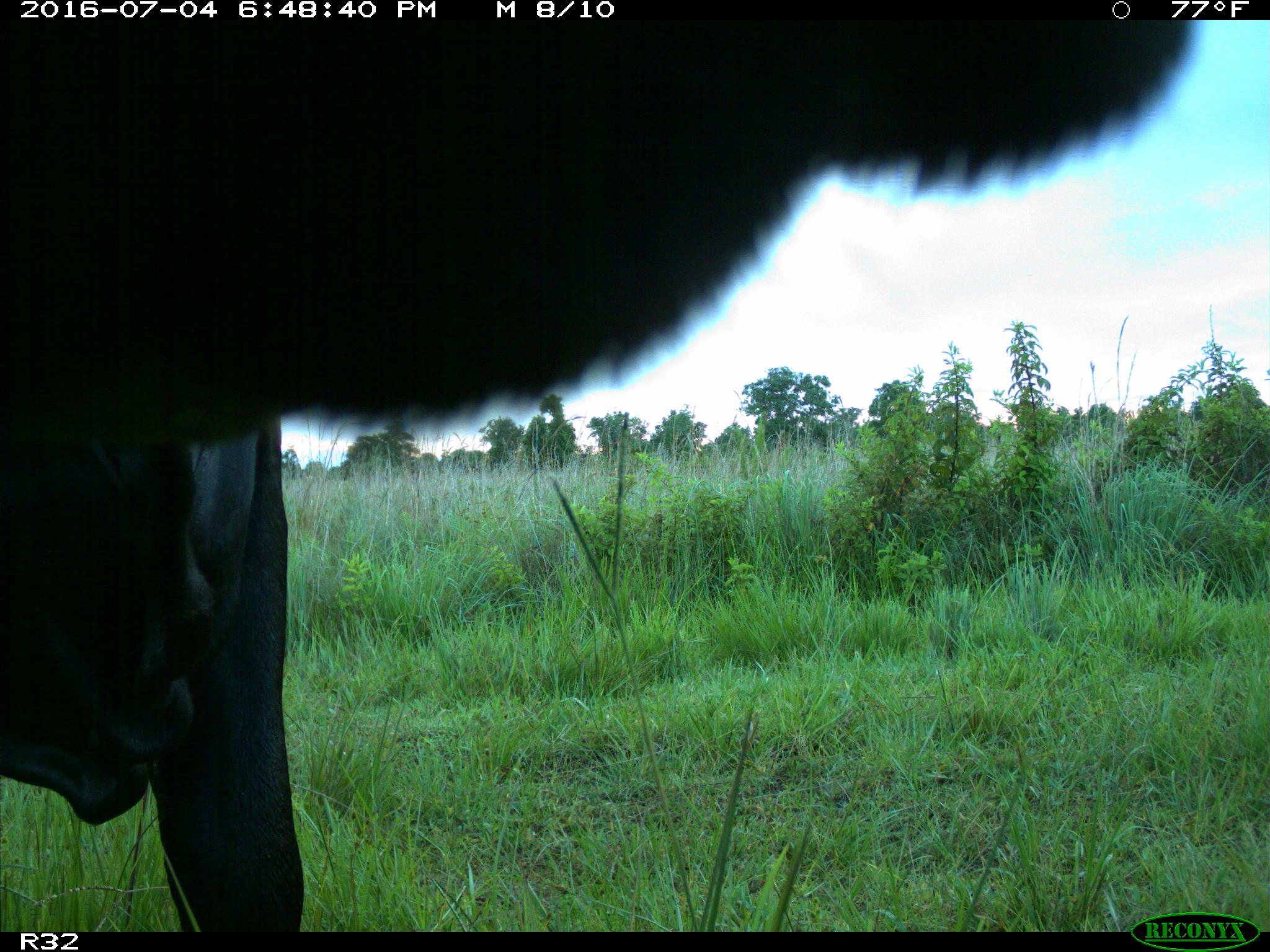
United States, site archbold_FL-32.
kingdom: Animalia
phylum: Chordata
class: Mammalia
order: Artiodactyla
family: Bovidae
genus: Bos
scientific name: Bos taurus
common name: domestic cow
Bos taurus (domestic cow).